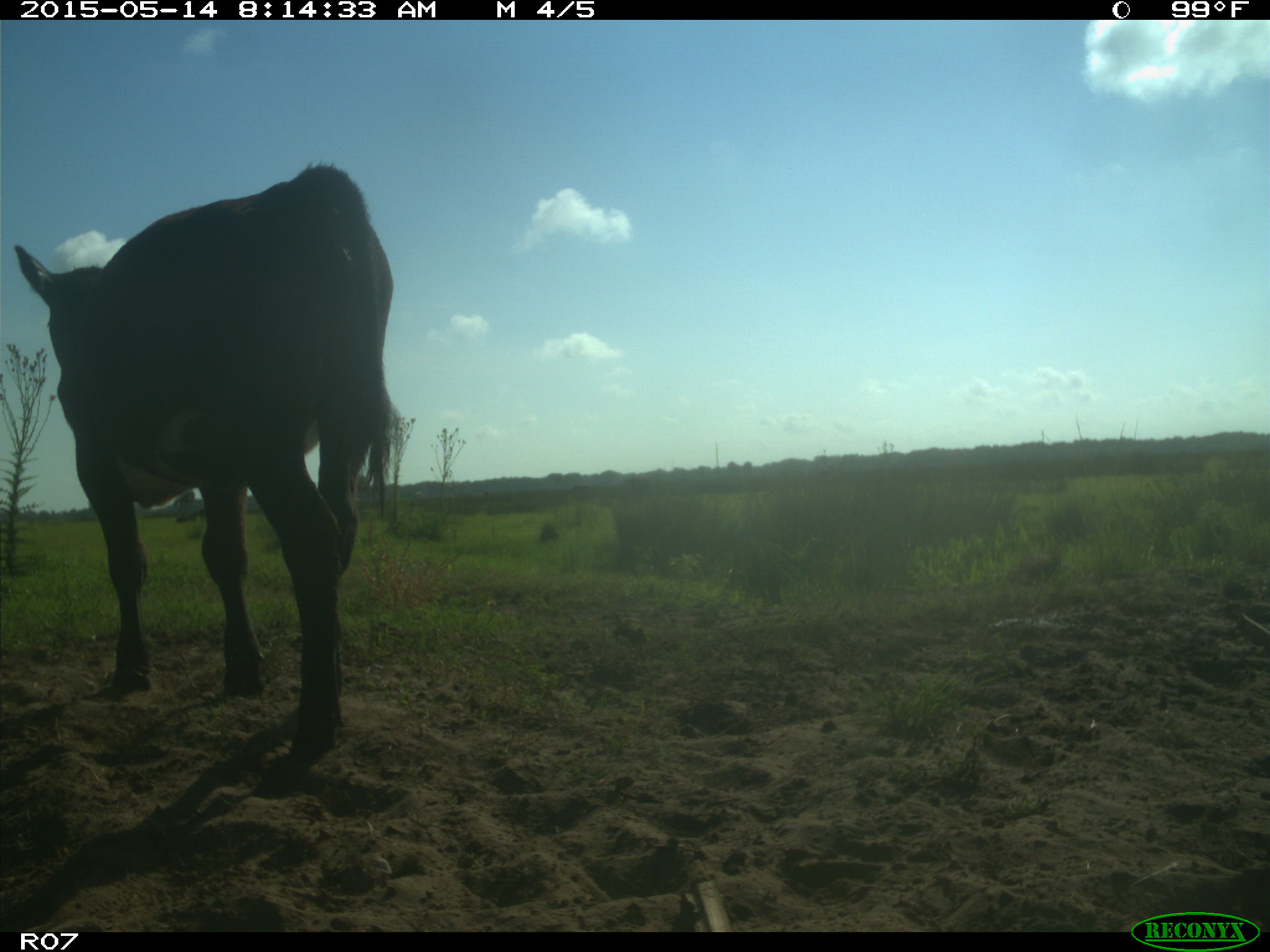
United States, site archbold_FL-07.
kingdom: Animalia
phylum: Chordata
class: Mammalia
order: Artiodactyla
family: Bovidae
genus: Bos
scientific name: Bos taurus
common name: domestic cow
Bos taurus (domestic cow).